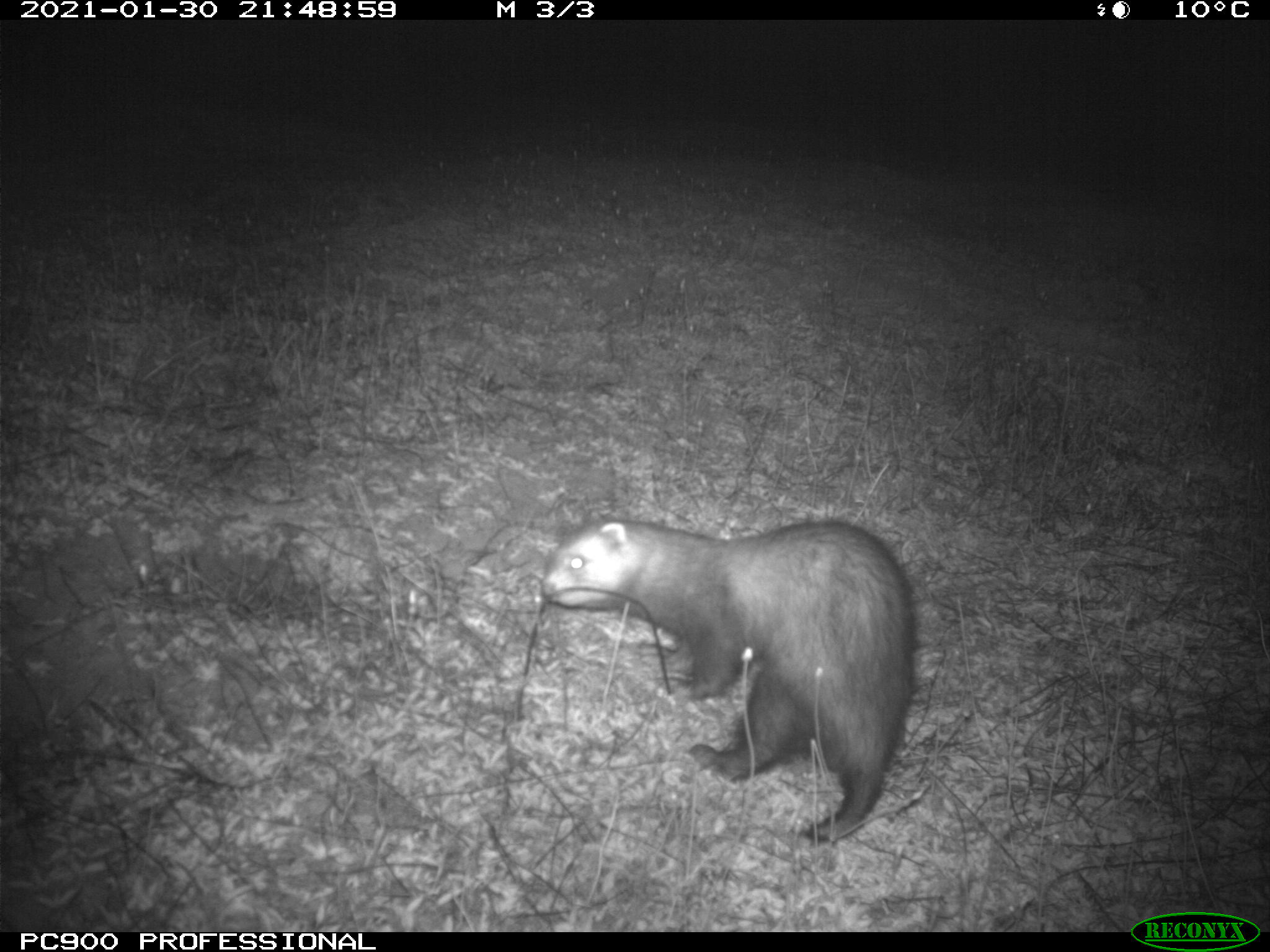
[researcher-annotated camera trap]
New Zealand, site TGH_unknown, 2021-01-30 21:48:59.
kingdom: Animalia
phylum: Chordata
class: Mammalia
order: Carnivora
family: Mustelidae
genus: Mustela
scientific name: Mustela furo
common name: ferret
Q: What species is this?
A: Ferret (Mustela furo).